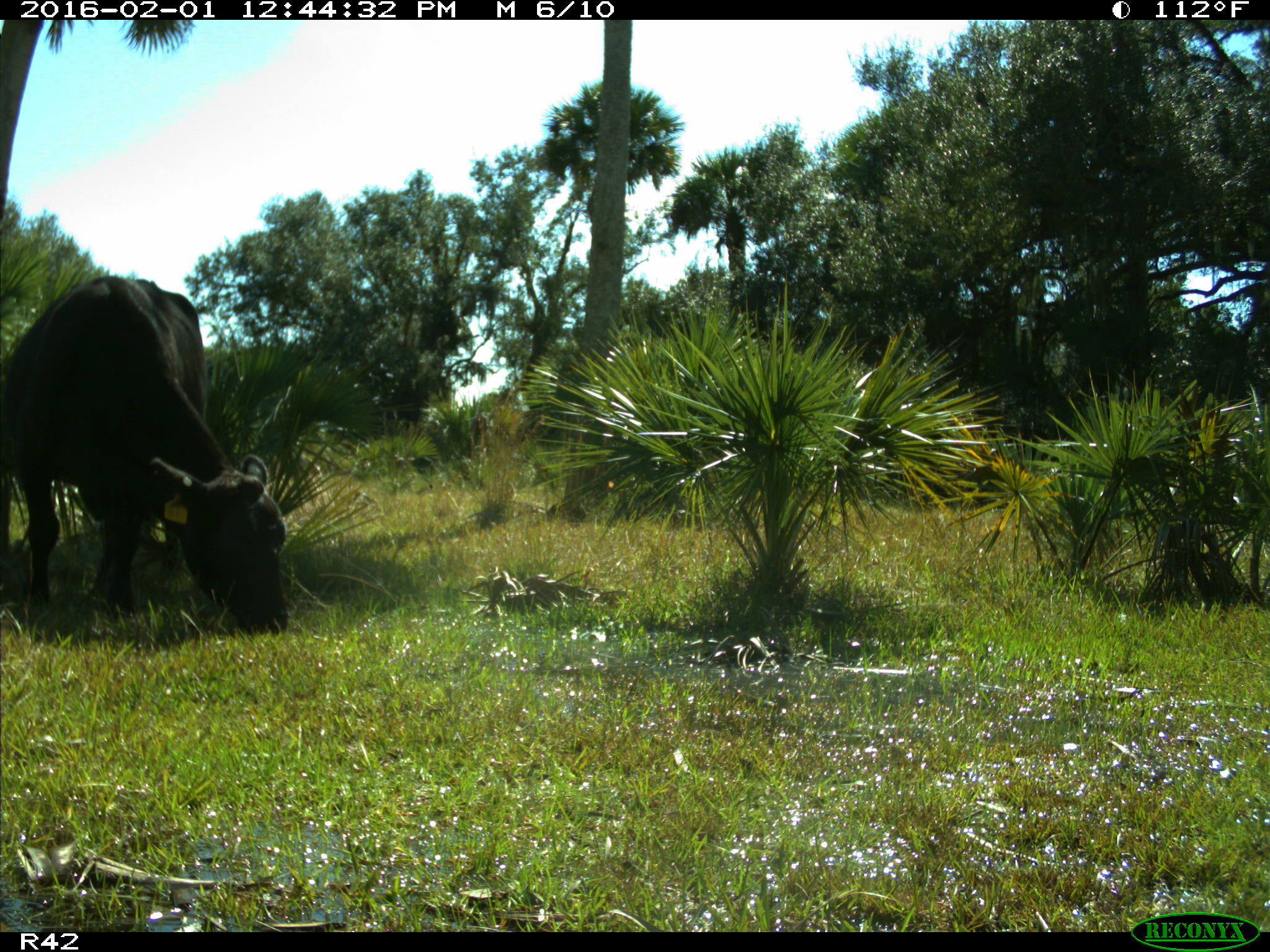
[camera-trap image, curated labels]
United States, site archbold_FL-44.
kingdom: Animalia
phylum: Chordata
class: Mammalia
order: Artiodactyla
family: Bovidae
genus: Bos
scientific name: Bos taurus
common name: domestic cow